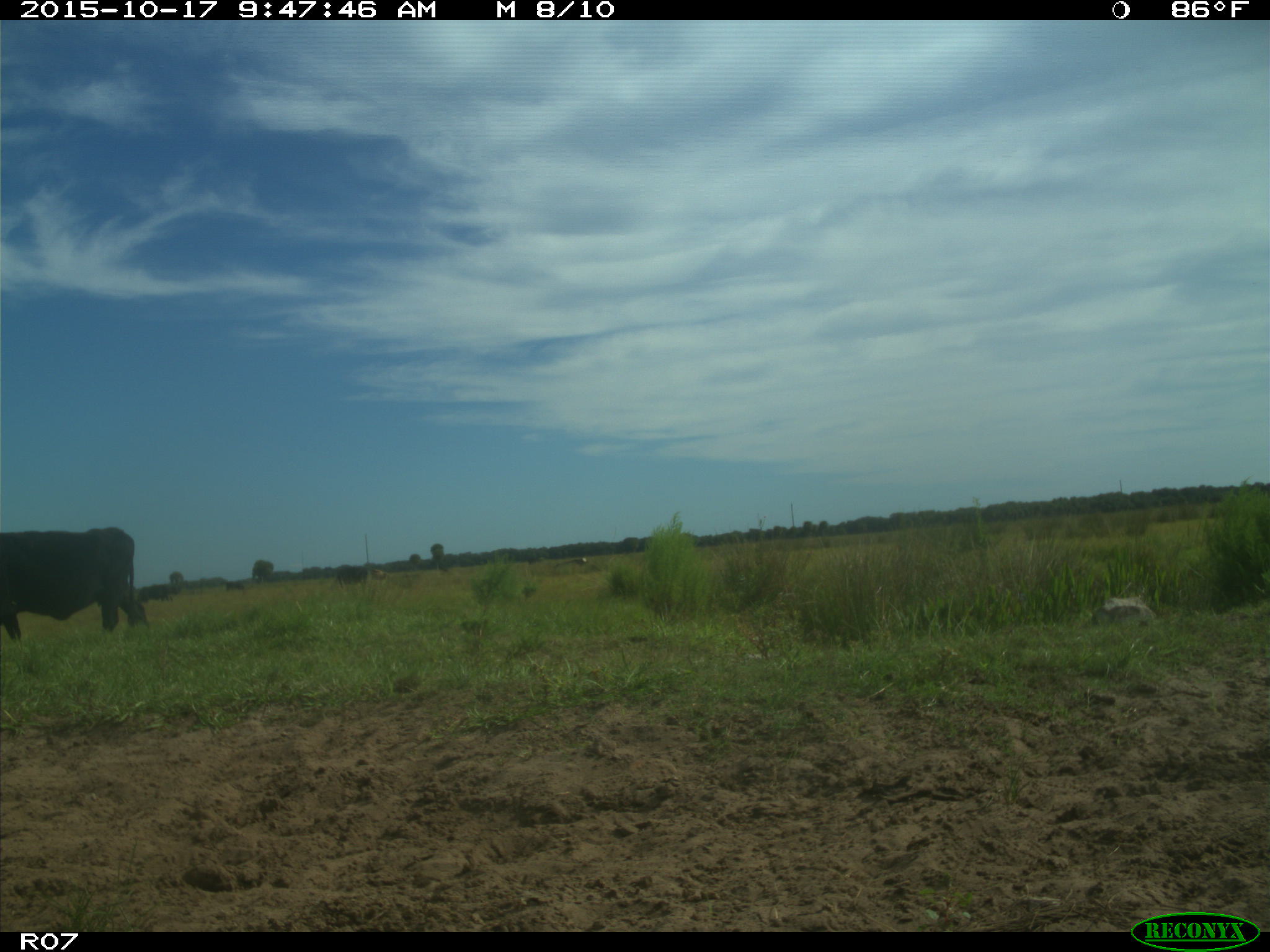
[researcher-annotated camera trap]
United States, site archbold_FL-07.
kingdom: Animalia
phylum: Chordata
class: Mammalia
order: Artiodactyla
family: Bovidae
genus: Bos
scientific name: Bos taurus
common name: domestic cow